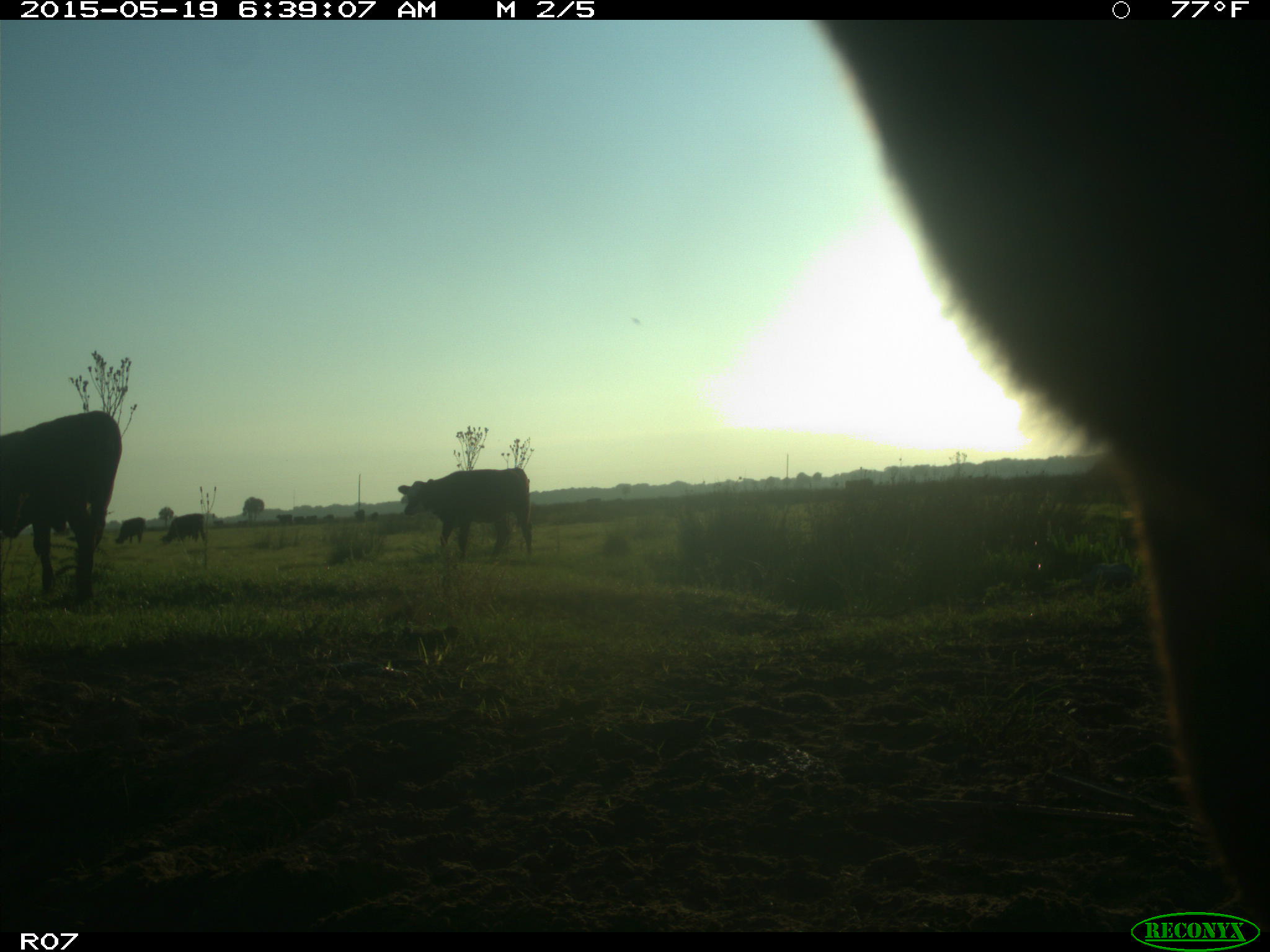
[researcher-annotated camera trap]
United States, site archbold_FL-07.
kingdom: Animalia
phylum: Chordata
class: Mammalia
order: Artiodactyla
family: Bovidae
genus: Bos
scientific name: Bos taurus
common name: domestic cow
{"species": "Bos taurus (domestic cow)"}